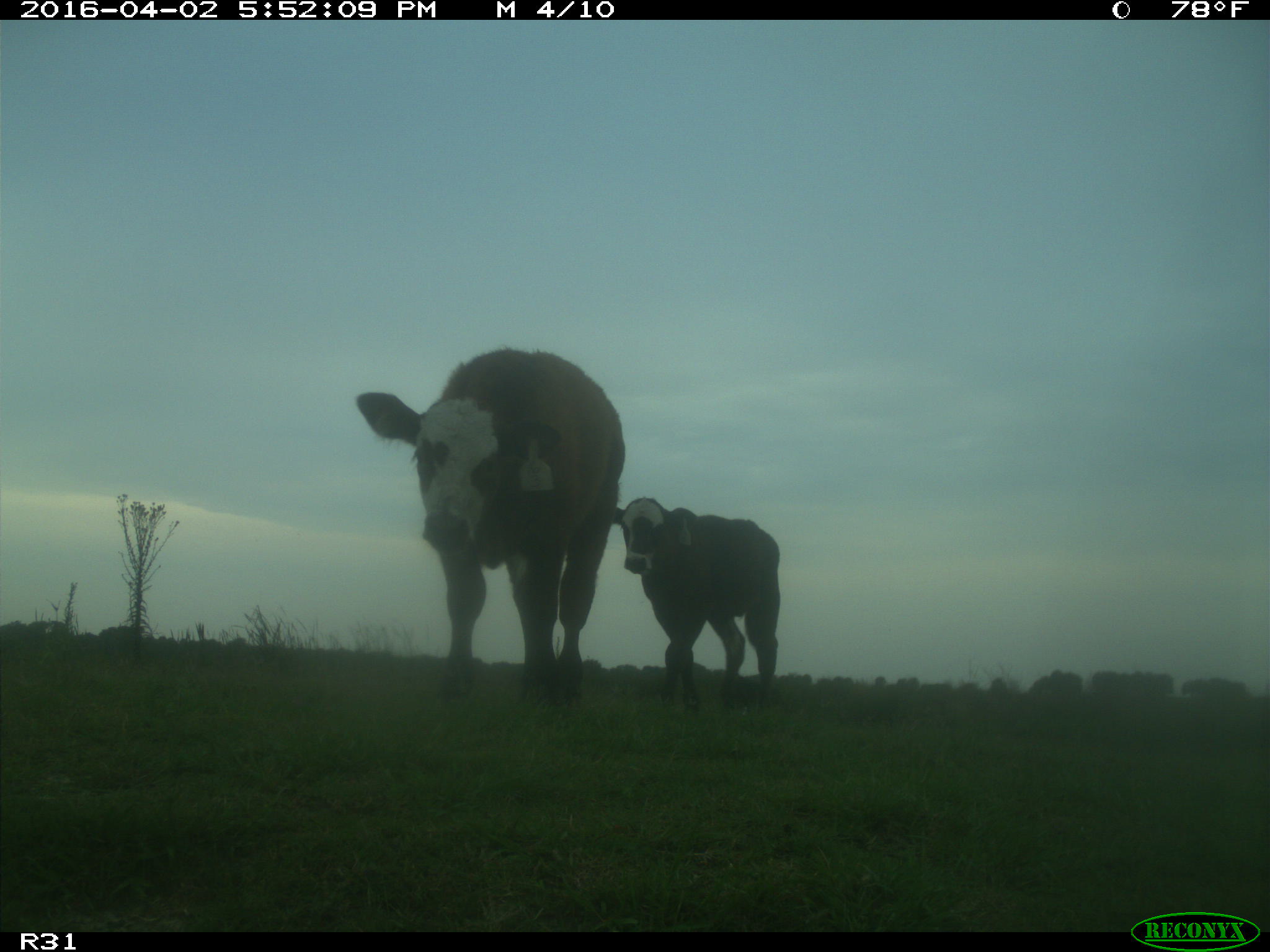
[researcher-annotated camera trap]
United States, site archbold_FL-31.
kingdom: Animalia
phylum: Chordata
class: Mammalia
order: Artiodactyla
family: Bovidae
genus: Bos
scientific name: Bos taurus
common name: domestic cow